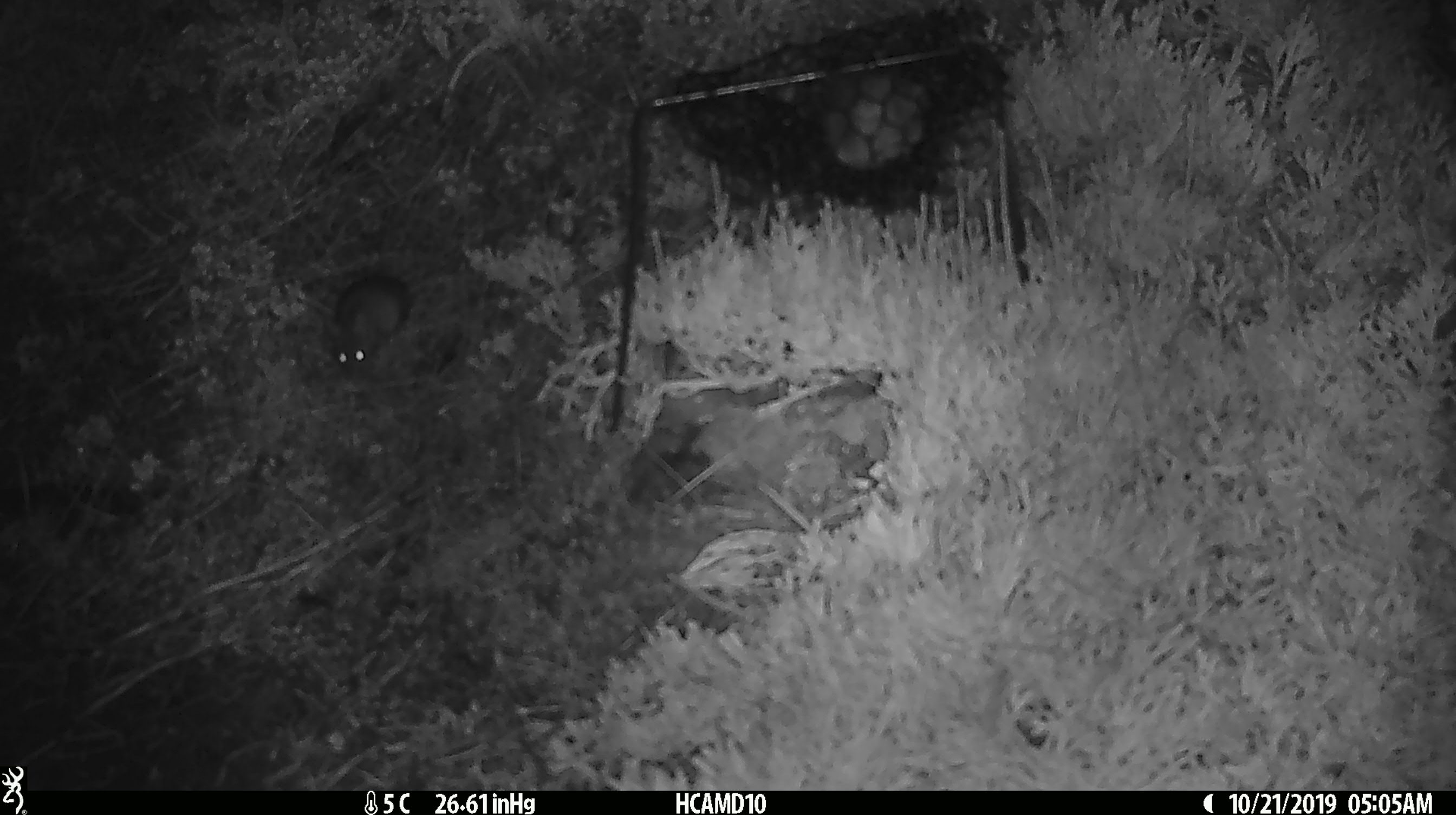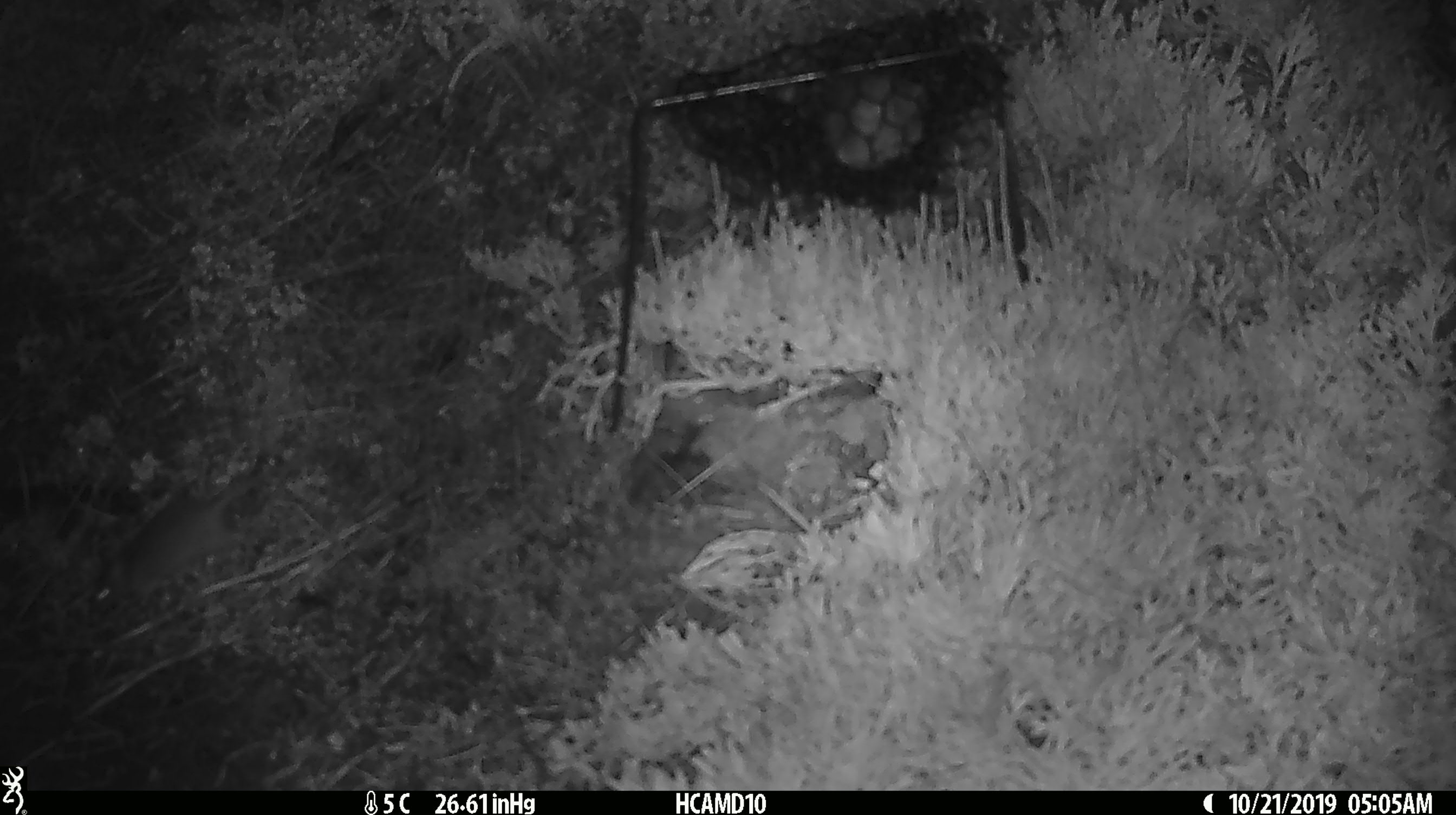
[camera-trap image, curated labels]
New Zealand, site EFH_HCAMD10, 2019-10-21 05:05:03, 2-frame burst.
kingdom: Animalia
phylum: Chordata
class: Mammalia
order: Rodentia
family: Muridae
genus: Mus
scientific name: Mus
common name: mouse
Mouse (Mus).